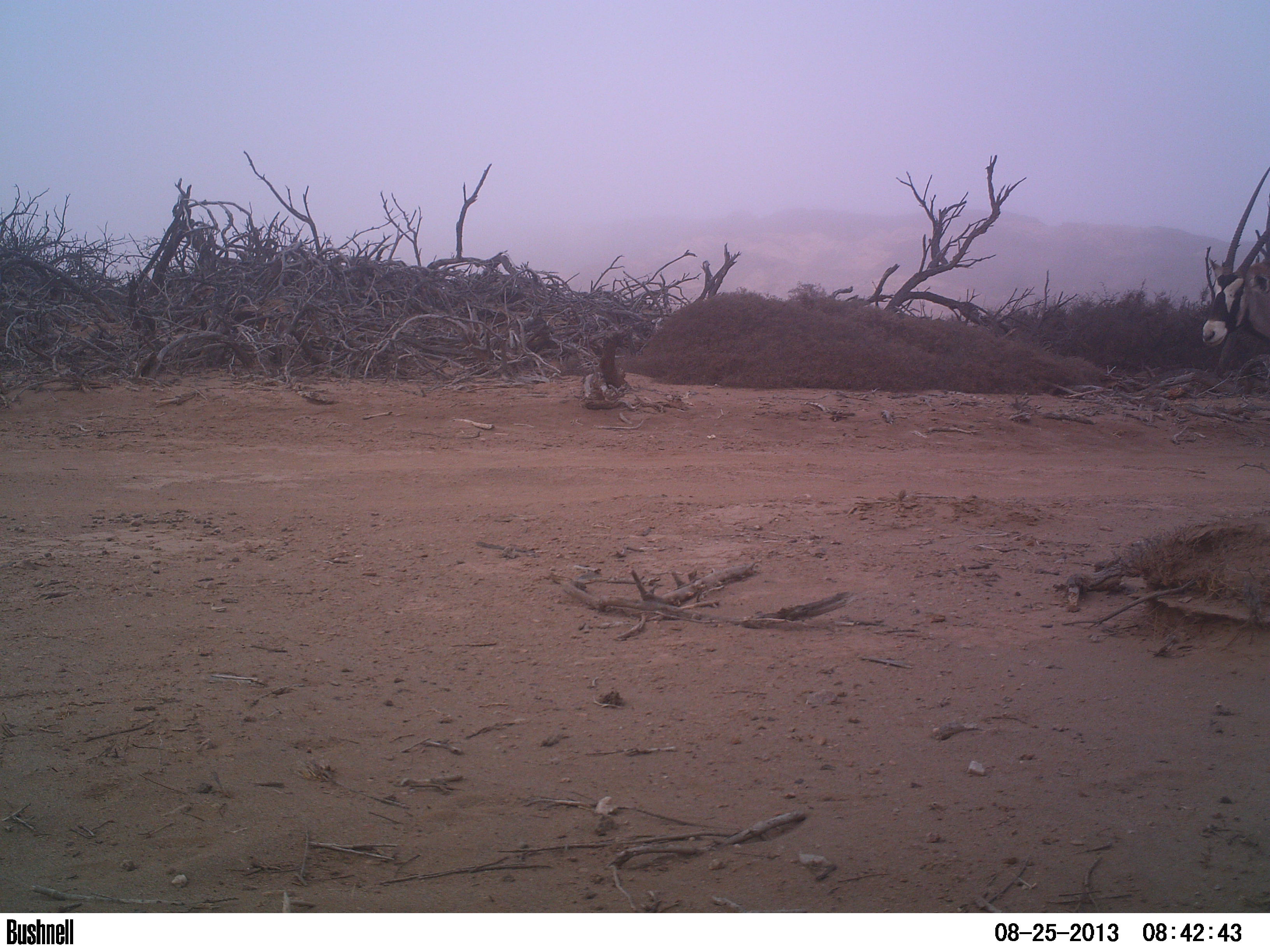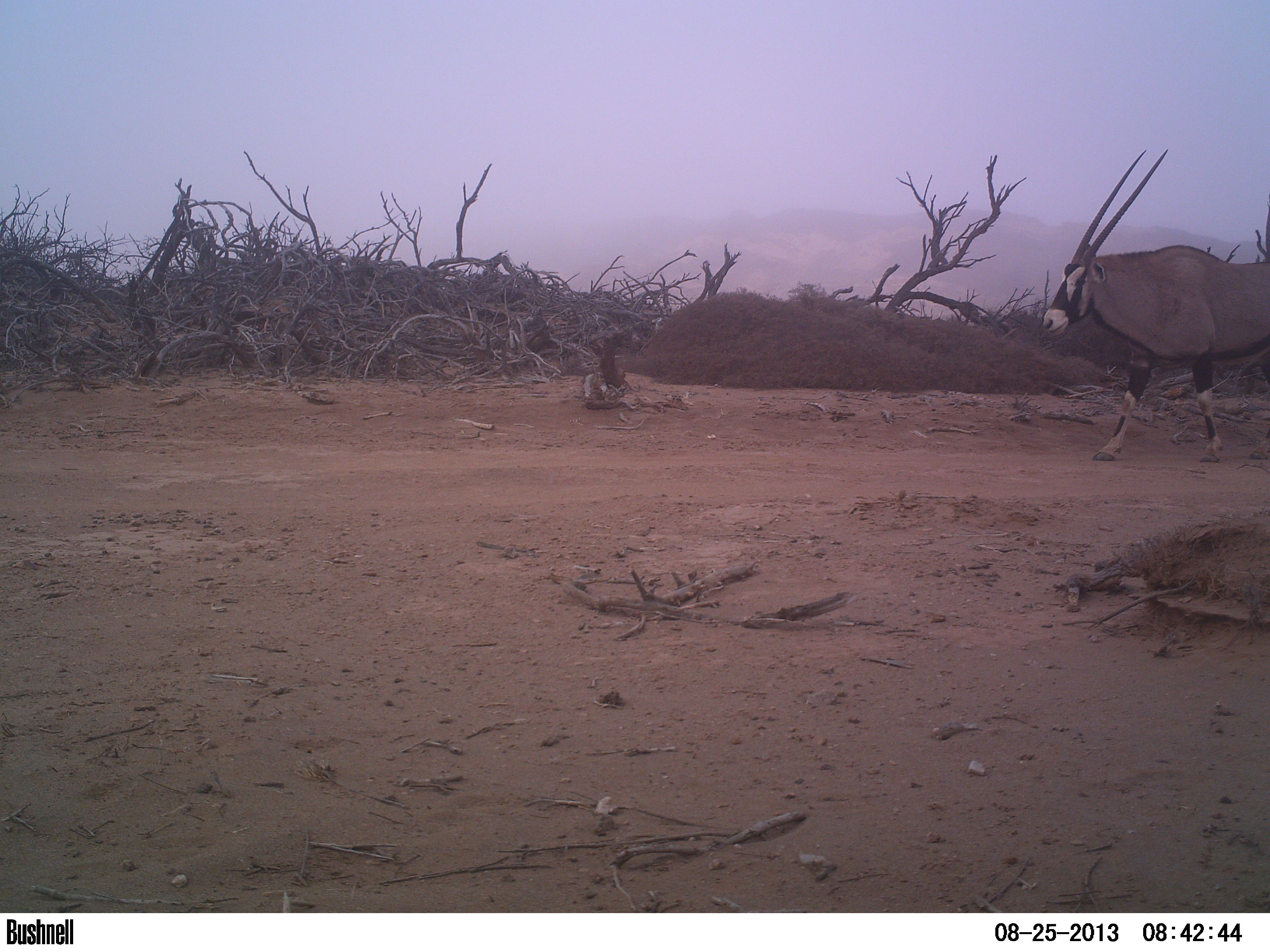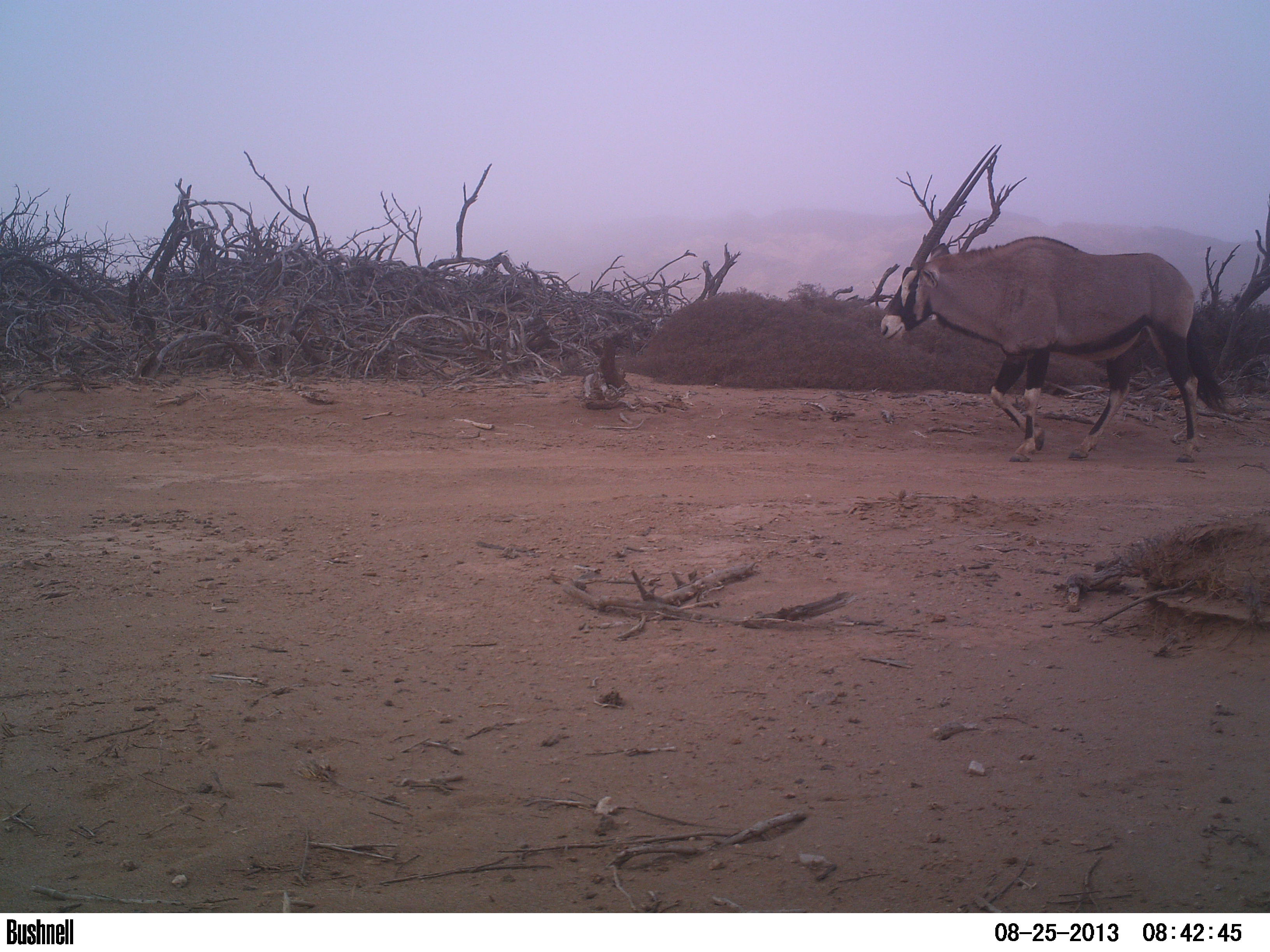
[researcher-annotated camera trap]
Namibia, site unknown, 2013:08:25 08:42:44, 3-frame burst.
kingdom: Animalia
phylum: Chordata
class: Mammalia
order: Artiodactyla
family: Bovidae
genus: Oryx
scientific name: Oryx gazella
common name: gemsbok